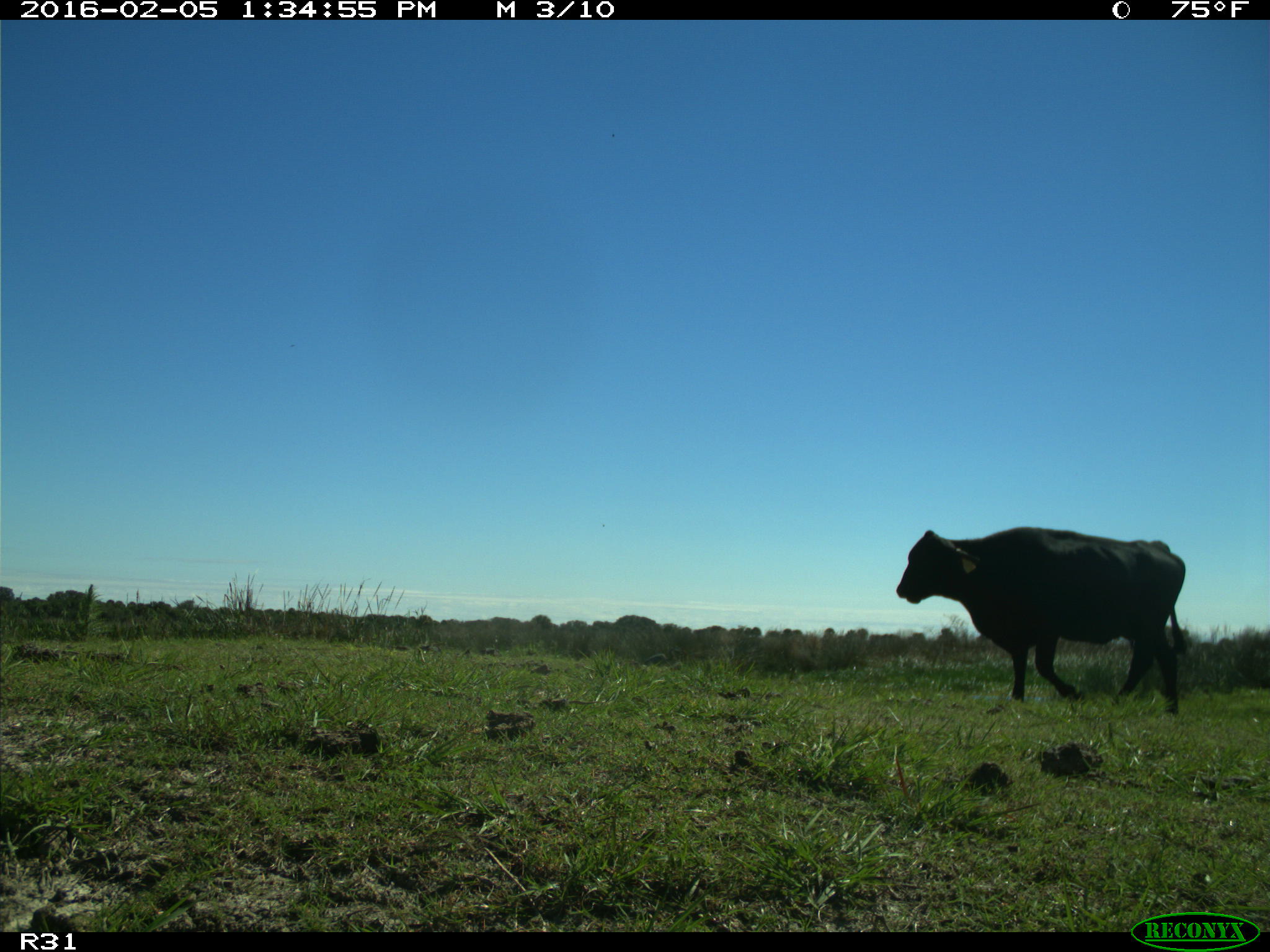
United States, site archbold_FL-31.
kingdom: Animalia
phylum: Chordata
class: Mammalia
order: Artiodactyla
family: Bovidae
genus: Bos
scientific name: Bos taurus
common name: domestic cow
Bos taurus (domestic cow).